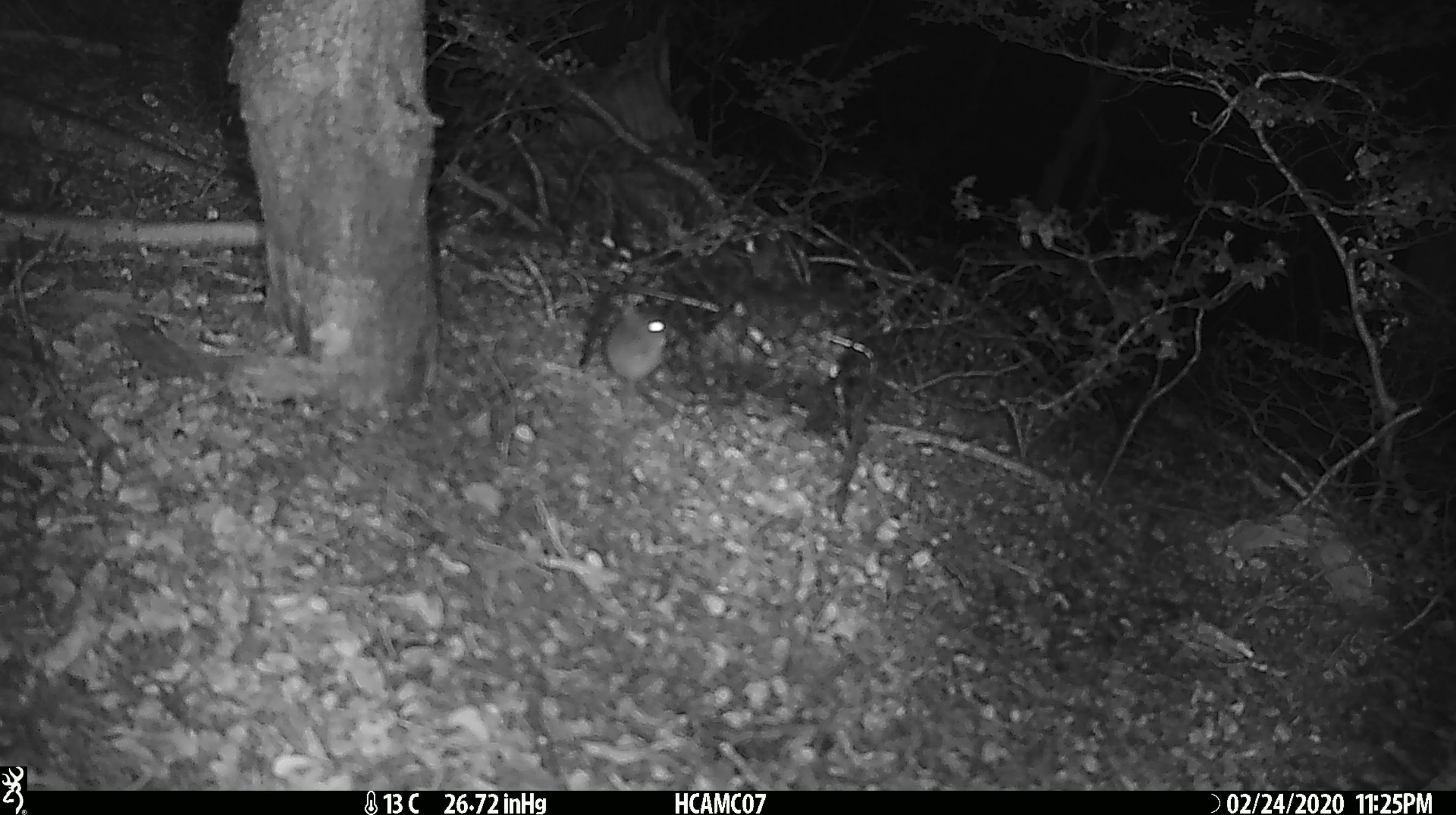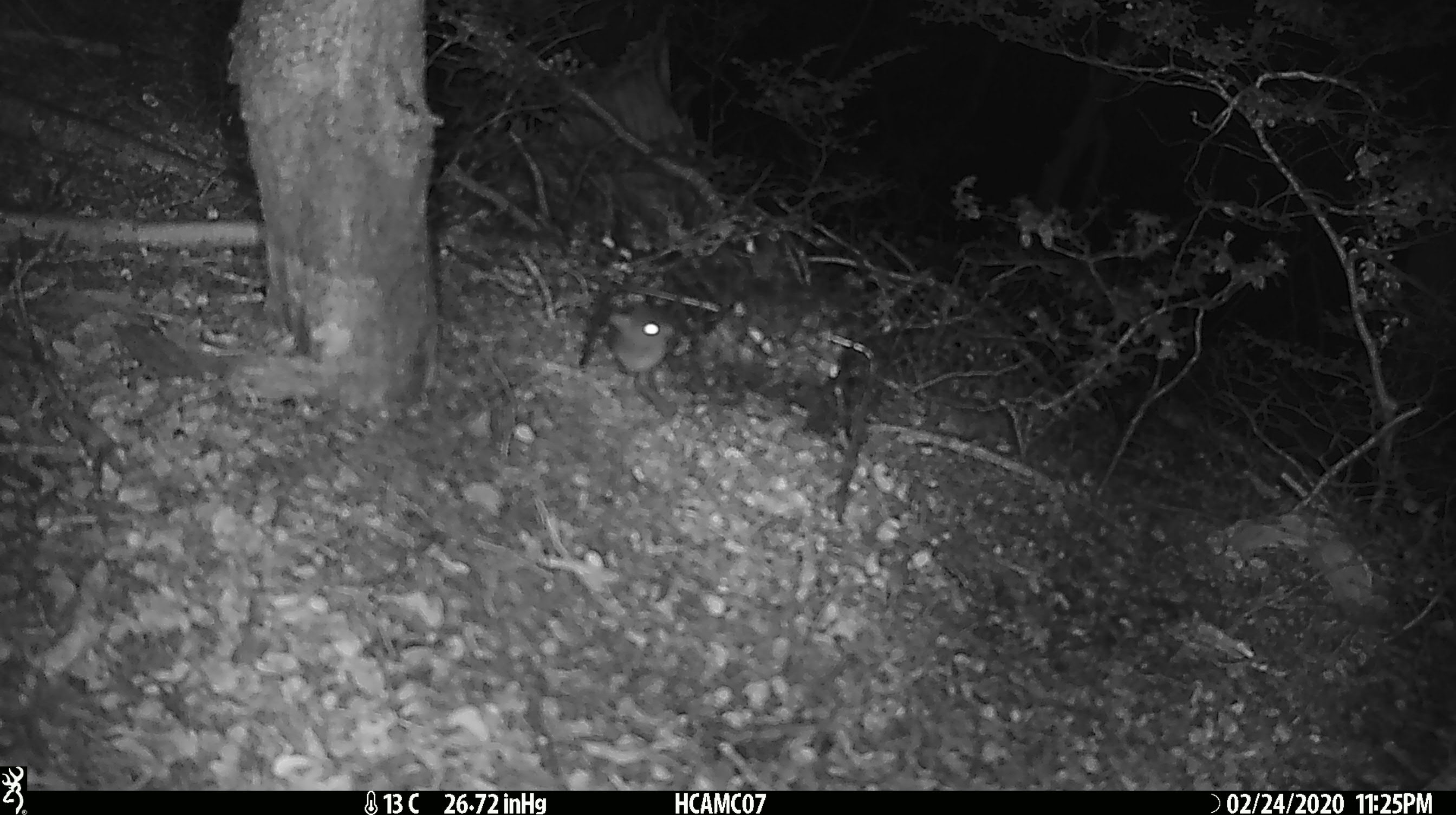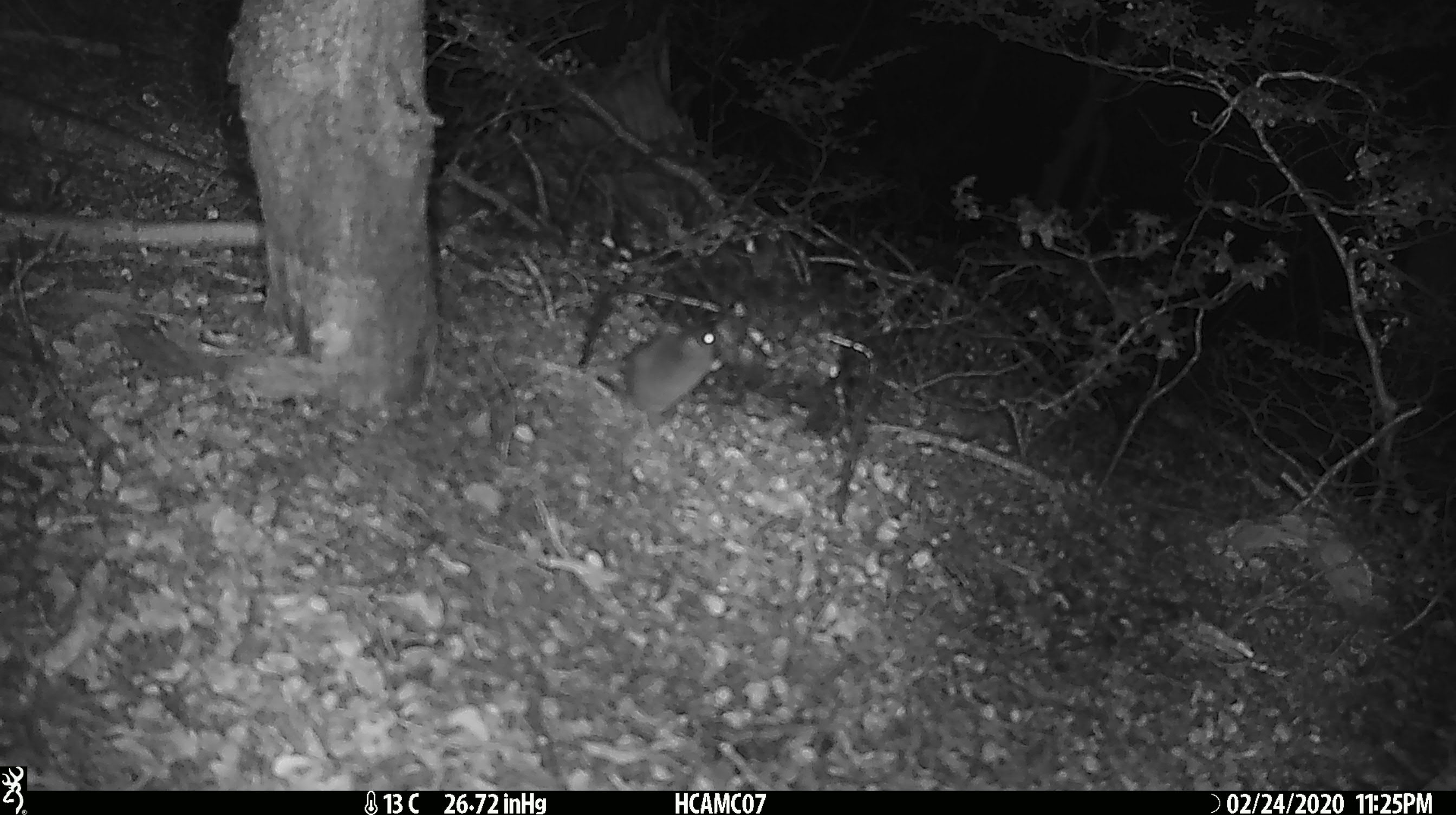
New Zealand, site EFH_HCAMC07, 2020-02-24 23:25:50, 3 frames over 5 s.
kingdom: Animalia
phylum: Chordata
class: Mammalia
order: Rodentia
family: Muridae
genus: Mus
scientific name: Mus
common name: mouse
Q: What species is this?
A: Mouse (Mus).